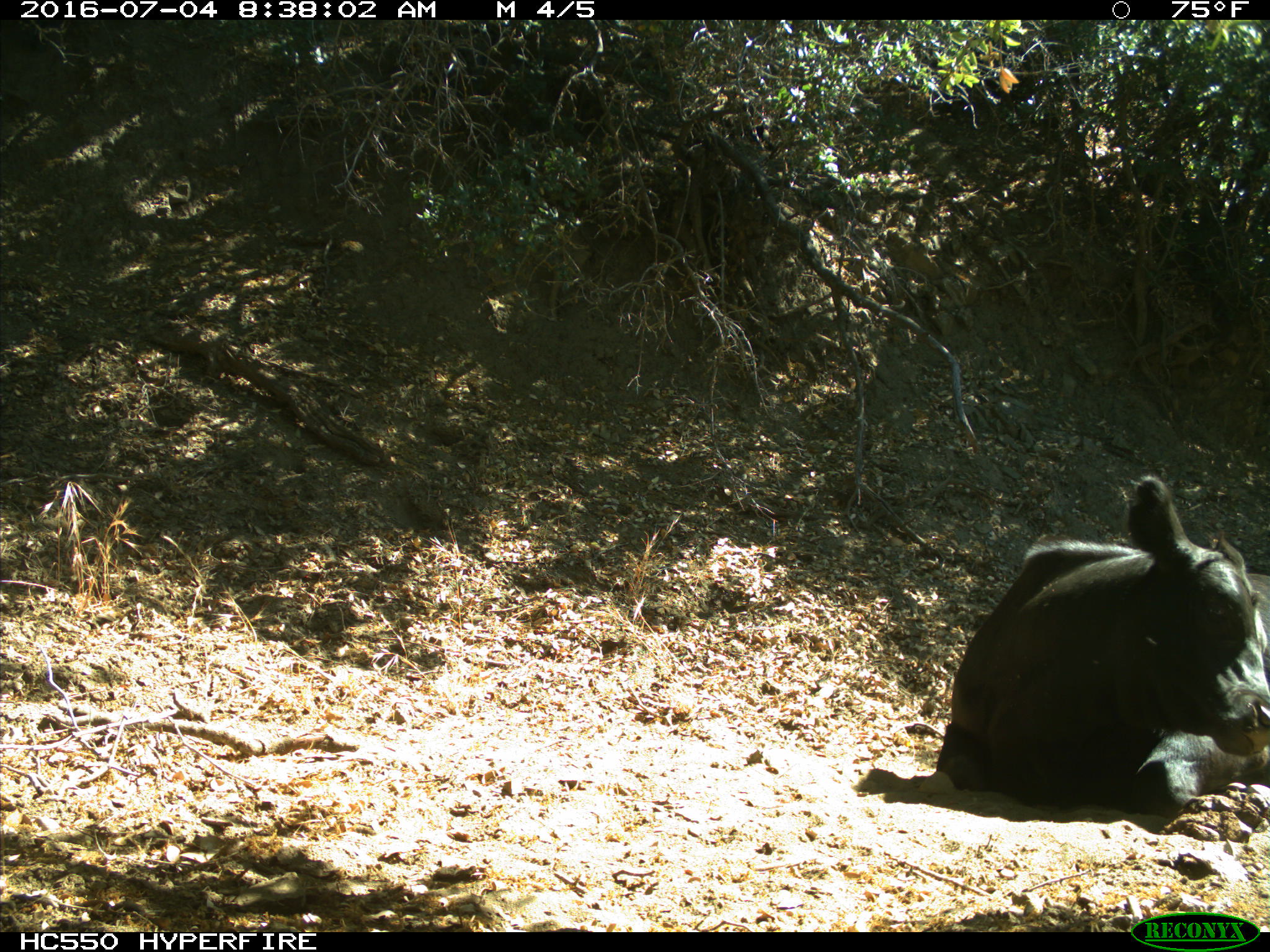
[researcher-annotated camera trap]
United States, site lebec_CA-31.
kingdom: Animalia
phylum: Chordata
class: Mammalia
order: Artiodactyla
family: Bovidae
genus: Bos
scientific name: Bos taurus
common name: domestic cow